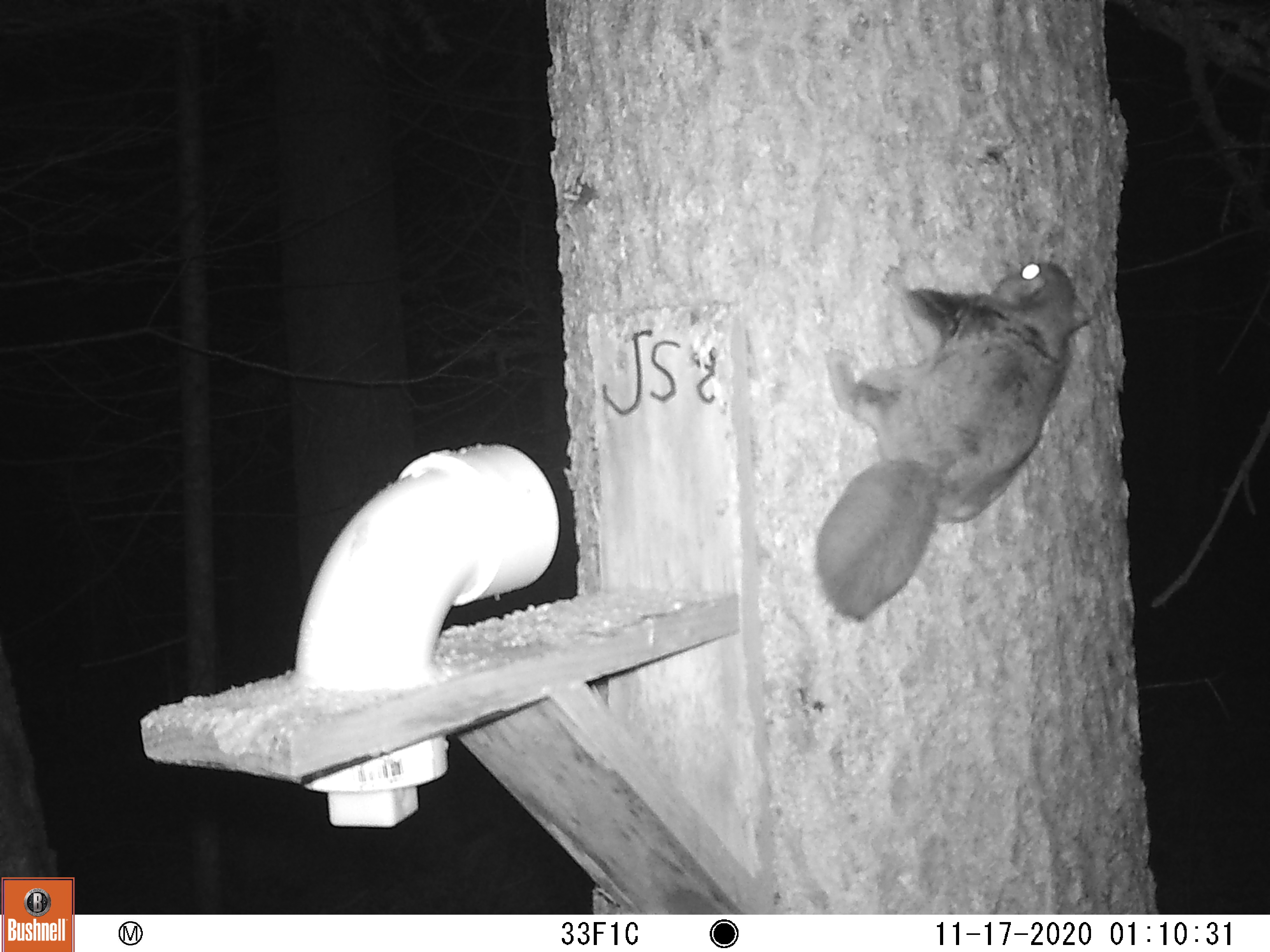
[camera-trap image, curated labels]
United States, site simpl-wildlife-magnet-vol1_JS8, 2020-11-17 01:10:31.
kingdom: Animalia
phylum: Chordata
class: Mammalia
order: Rodentia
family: Sciuridae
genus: Glaucomys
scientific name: Glaucomys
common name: flying squirrel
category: flying squirrel sp.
Flying squirrel sp. (flying squirrel) (Glaucomys).